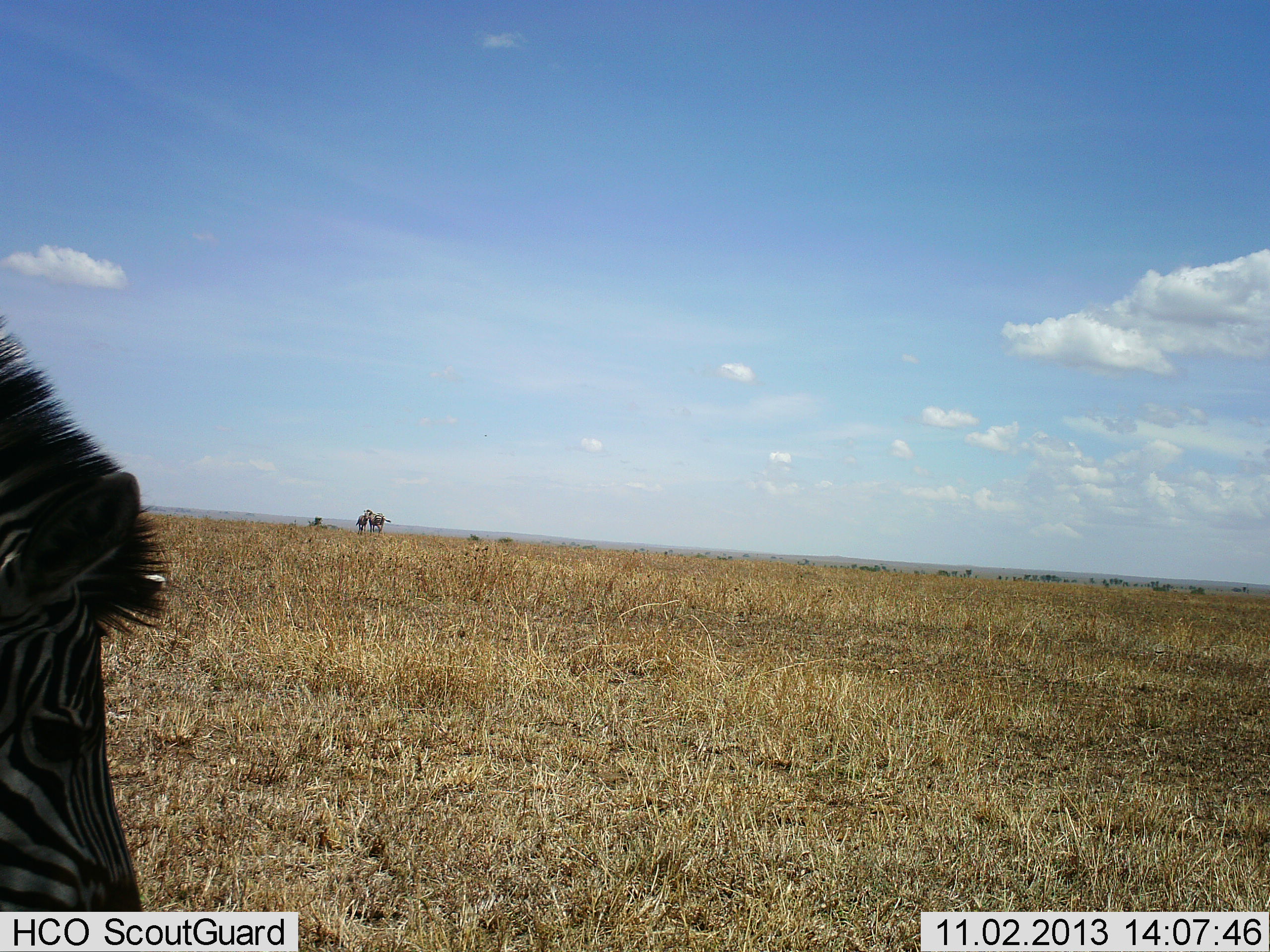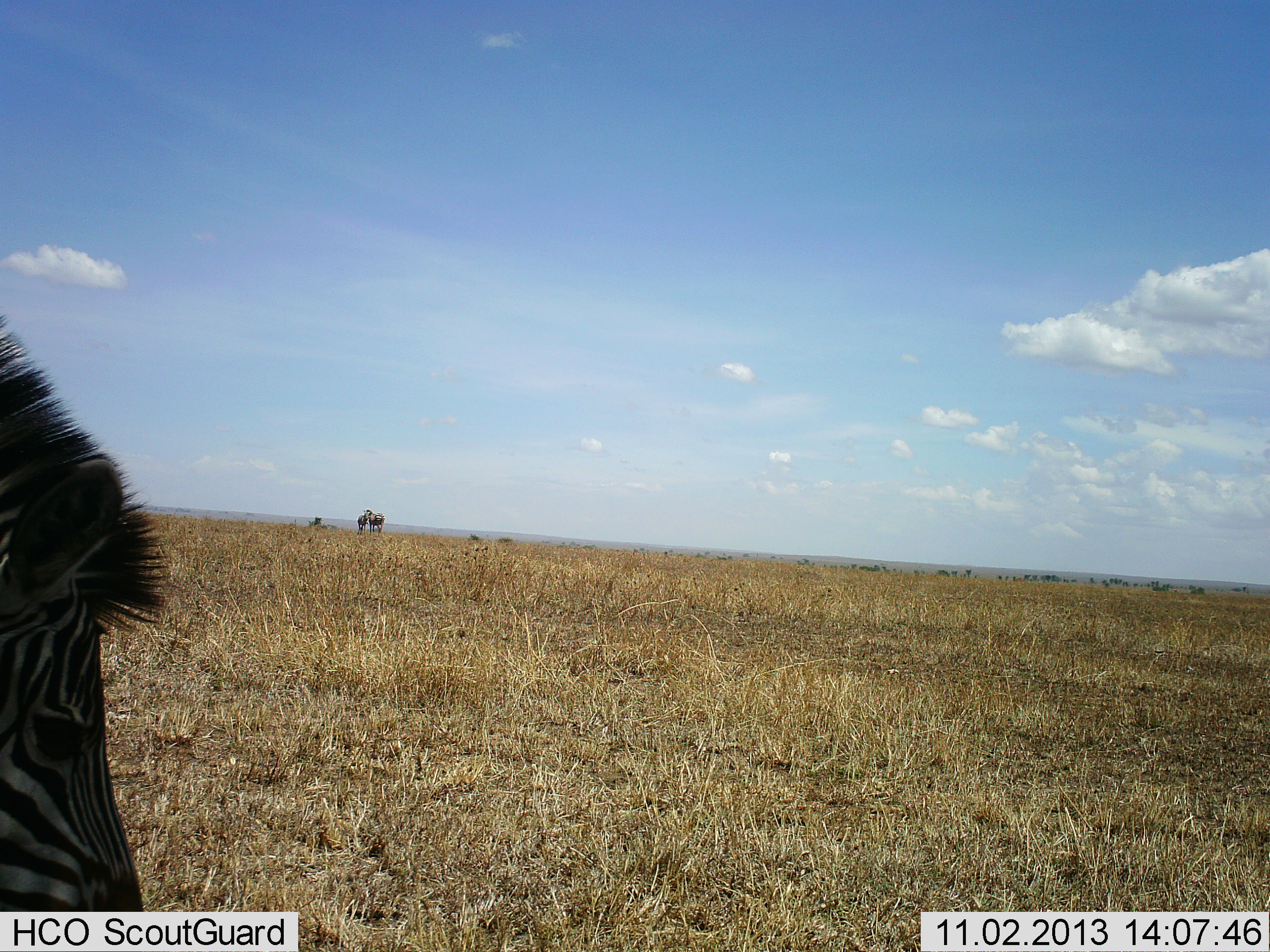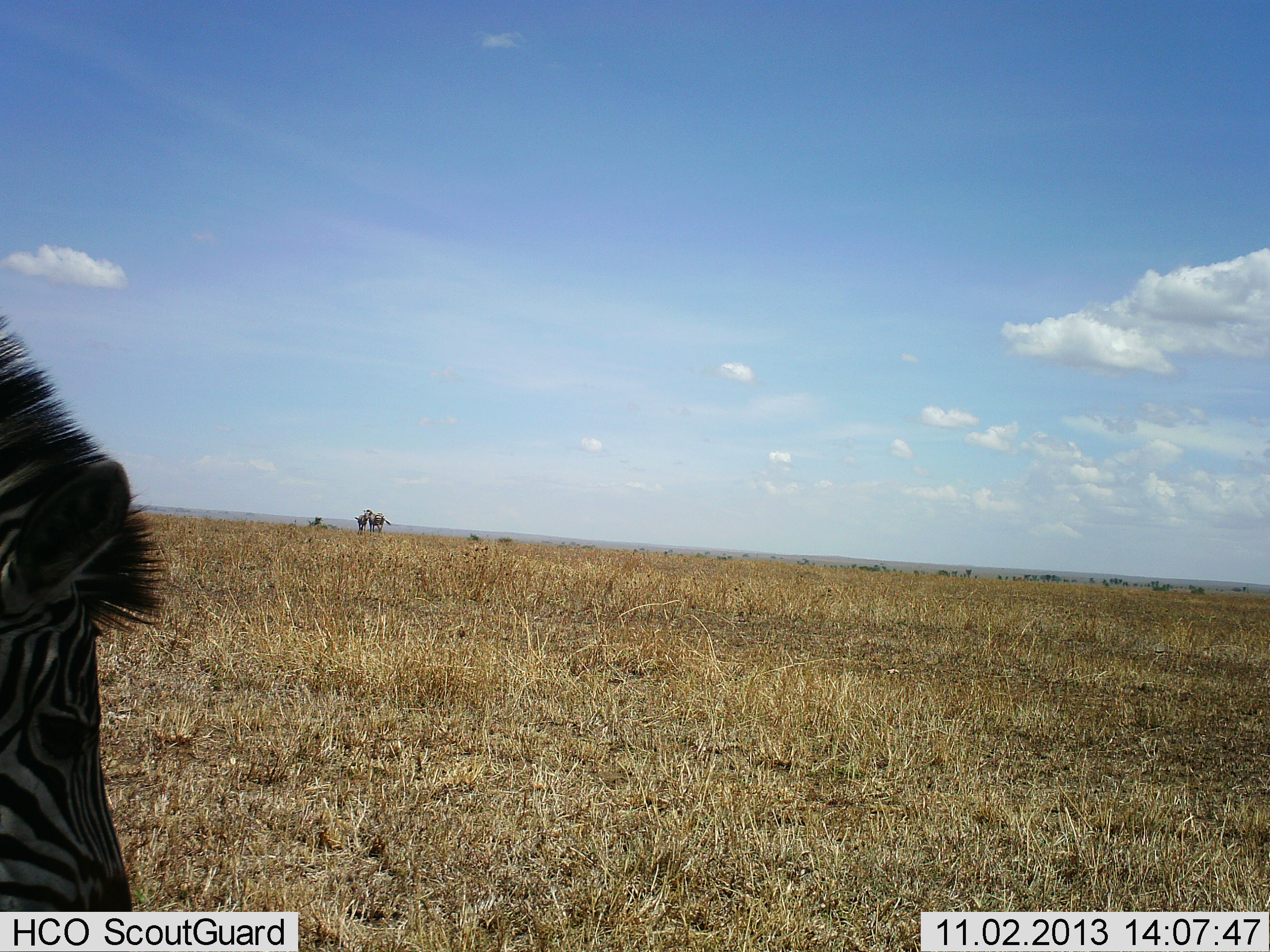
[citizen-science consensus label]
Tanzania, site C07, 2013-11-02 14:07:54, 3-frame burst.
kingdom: Animalia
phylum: Chordata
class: Mammalia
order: Perissodactyla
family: Equidae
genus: Equus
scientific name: Equus quagga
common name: plains zebra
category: zebra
Zebra (plains zebra) (Equus quagga), count 2. Behavior (volunteer vote fractions): standing 70%, resting 0%, moving 0%, interacting 20%. Young present (vote fraction): 0%. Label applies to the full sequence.